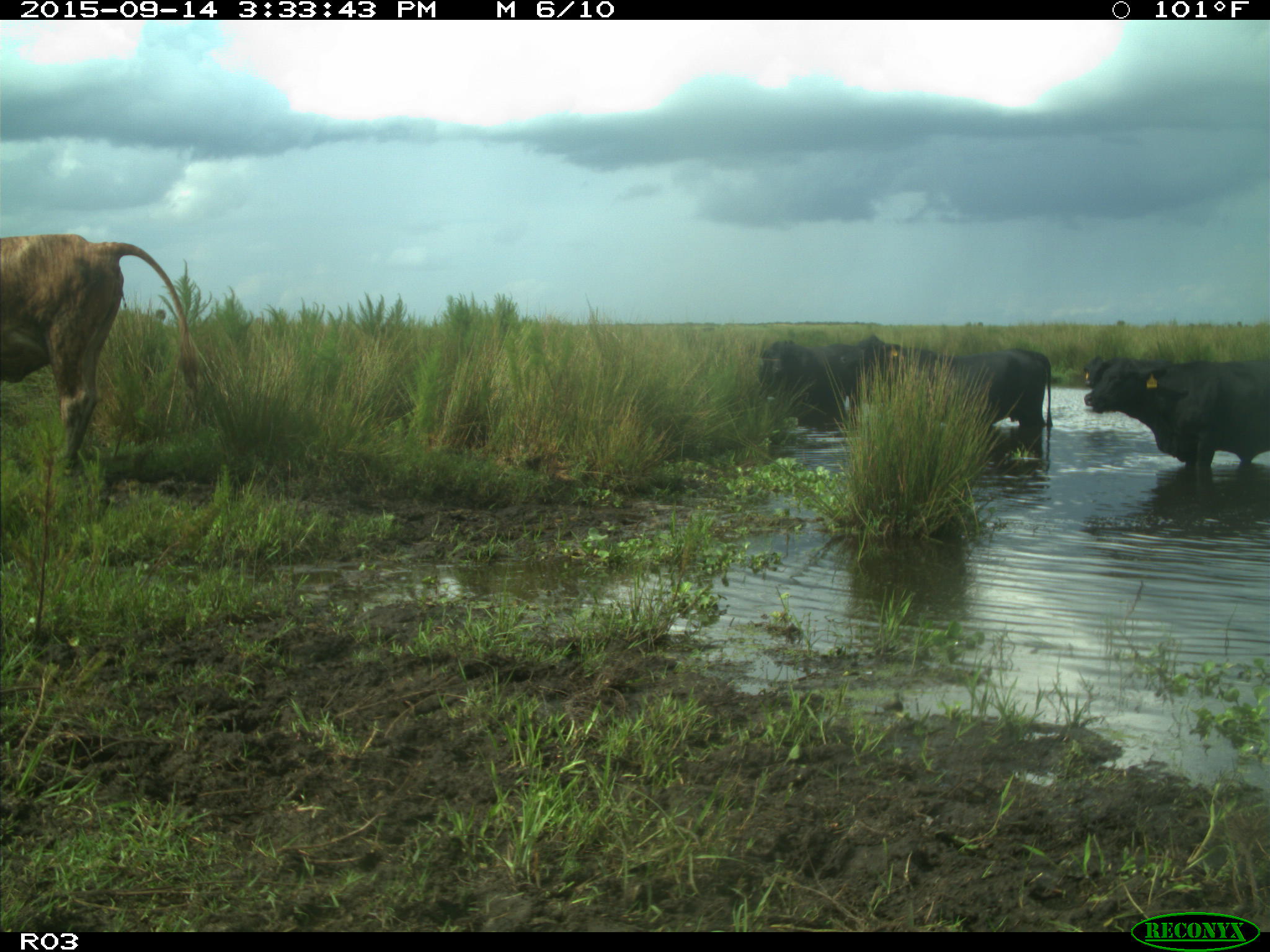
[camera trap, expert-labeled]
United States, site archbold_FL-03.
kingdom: Animalia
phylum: Chordata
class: Mammalia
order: Artiodactyla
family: Bovidae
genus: Bos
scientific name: Bos taurus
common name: domestic cow